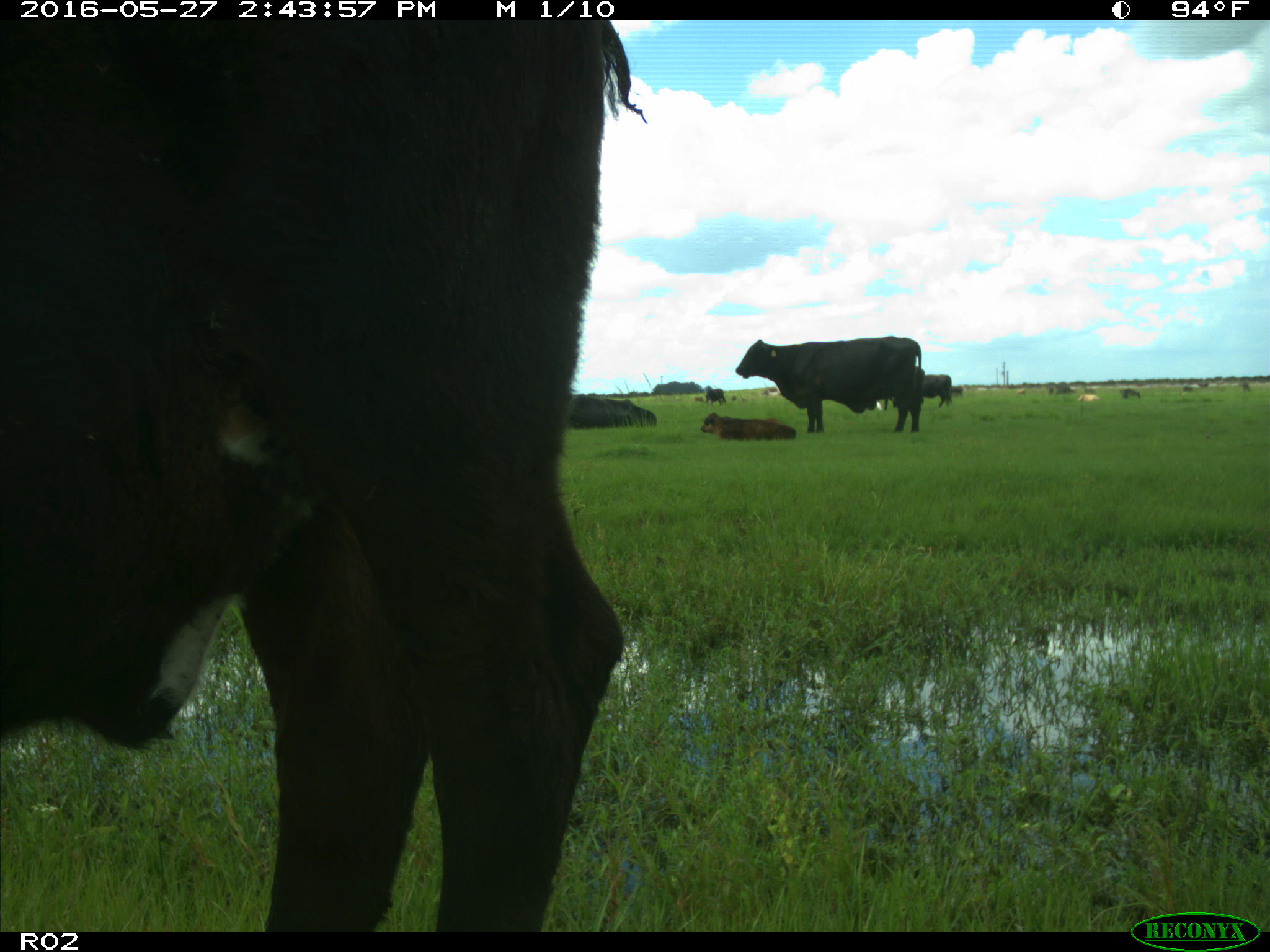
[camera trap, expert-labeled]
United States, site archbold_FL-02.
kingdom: Animalia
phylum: Chordata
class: Mammalia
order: Artiodactyla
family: Bovidae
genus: Bos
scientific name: Bos taurus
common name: domestic cow